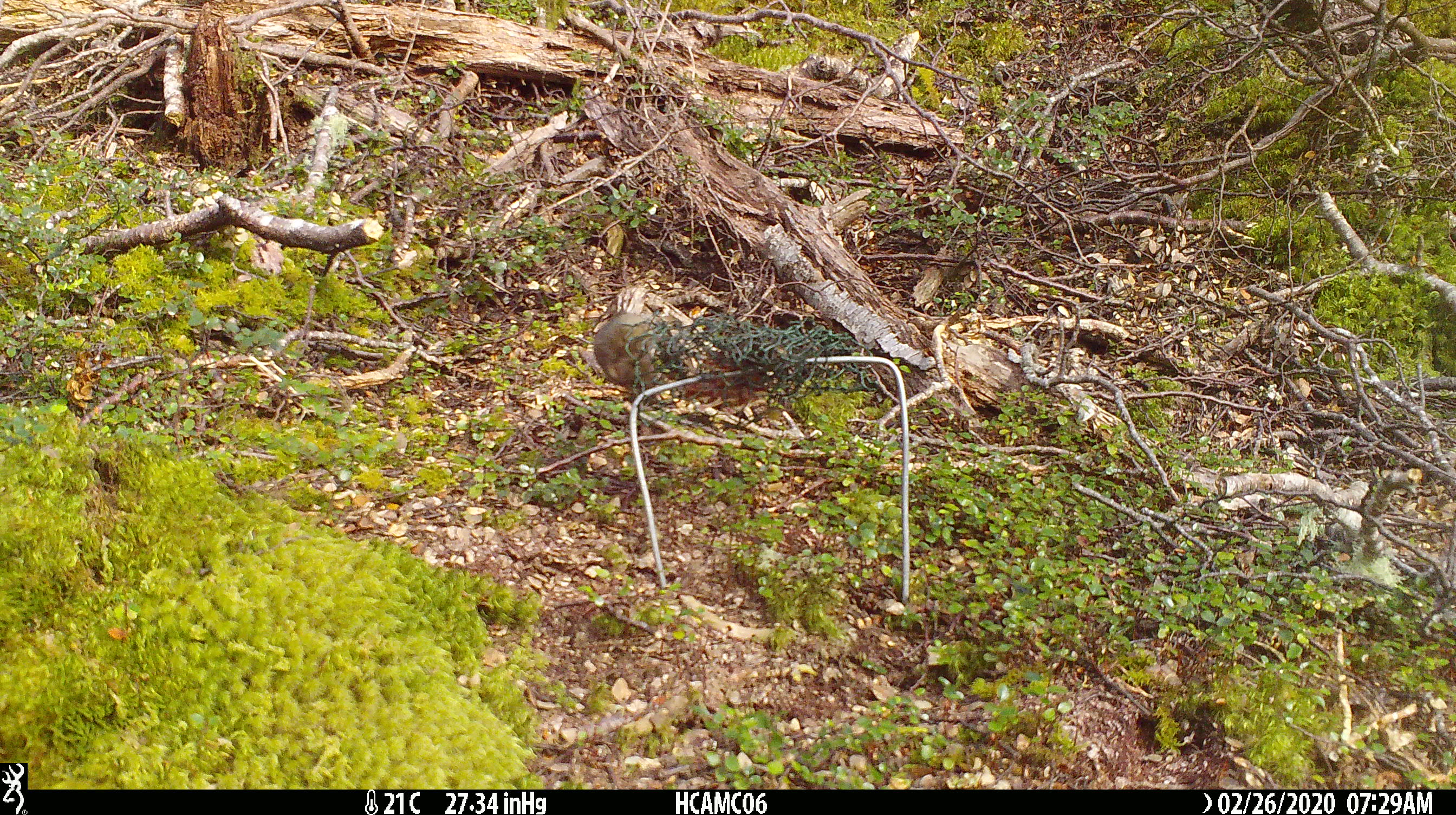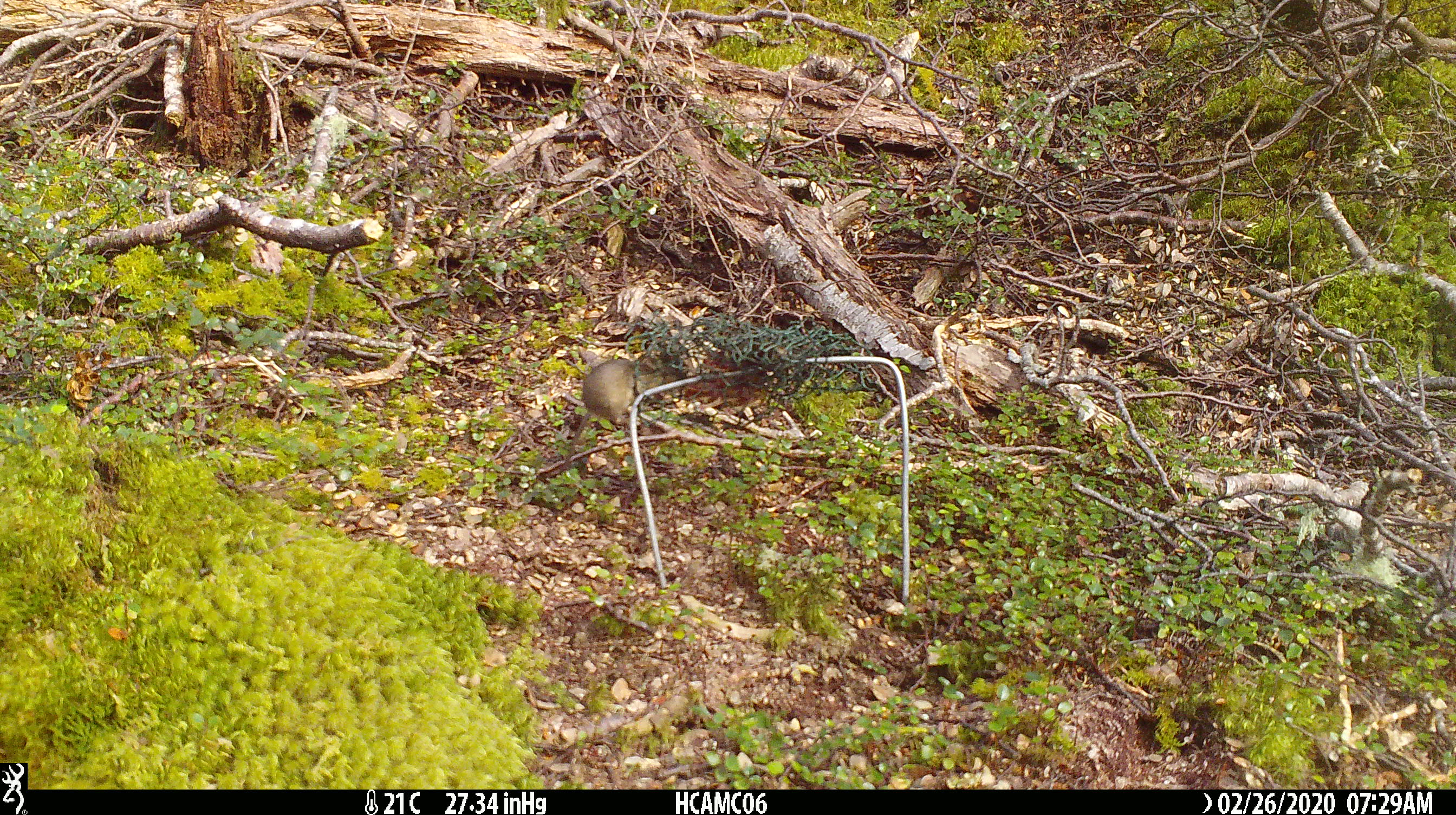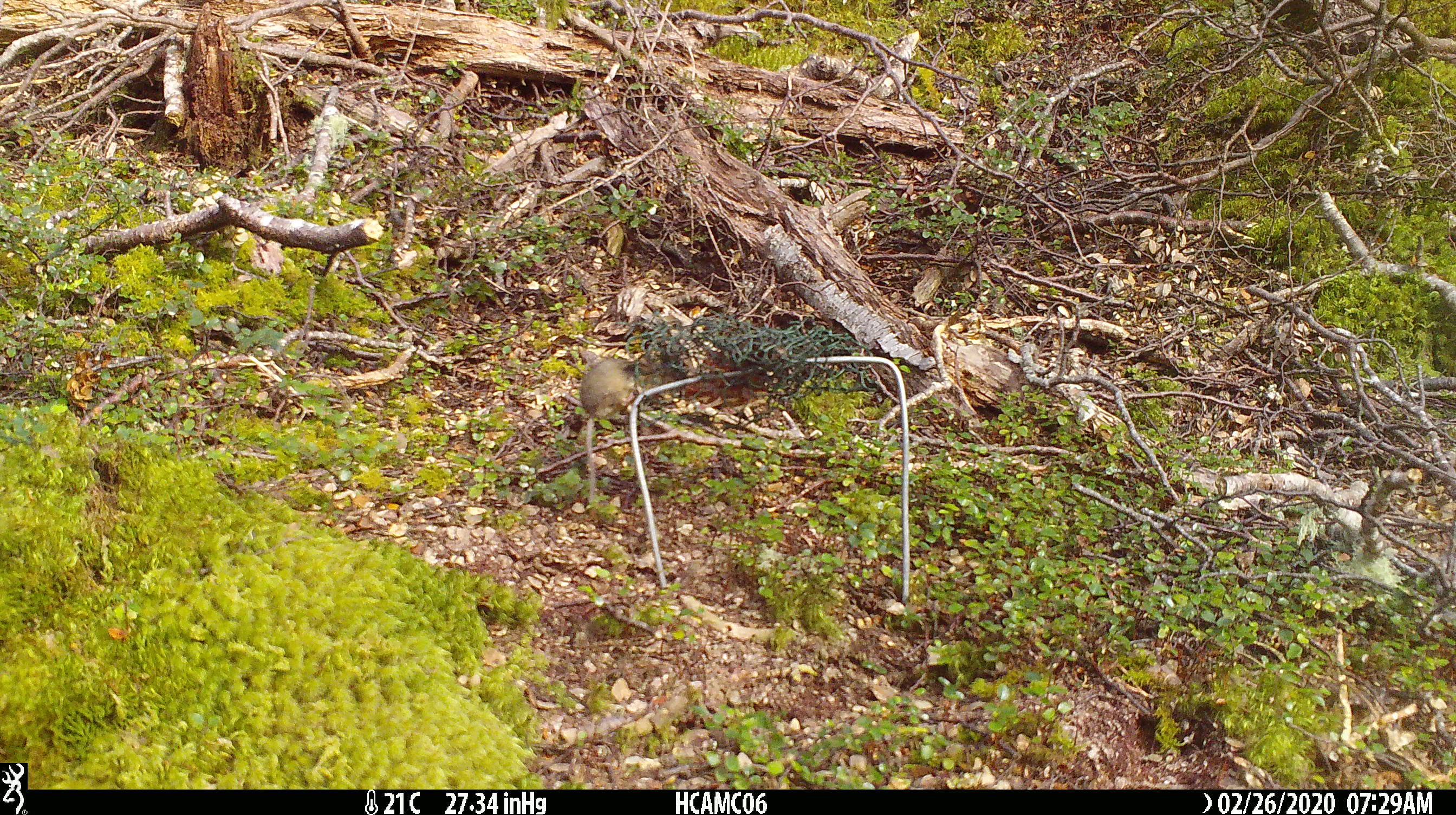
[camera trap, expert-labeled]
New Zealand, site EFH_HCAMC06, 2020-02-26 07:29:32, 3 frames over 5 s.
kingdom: Animalia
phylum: Chordata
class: Mammalia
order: Rodentia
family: Muridae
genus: Mus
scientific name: Mus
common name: mouse